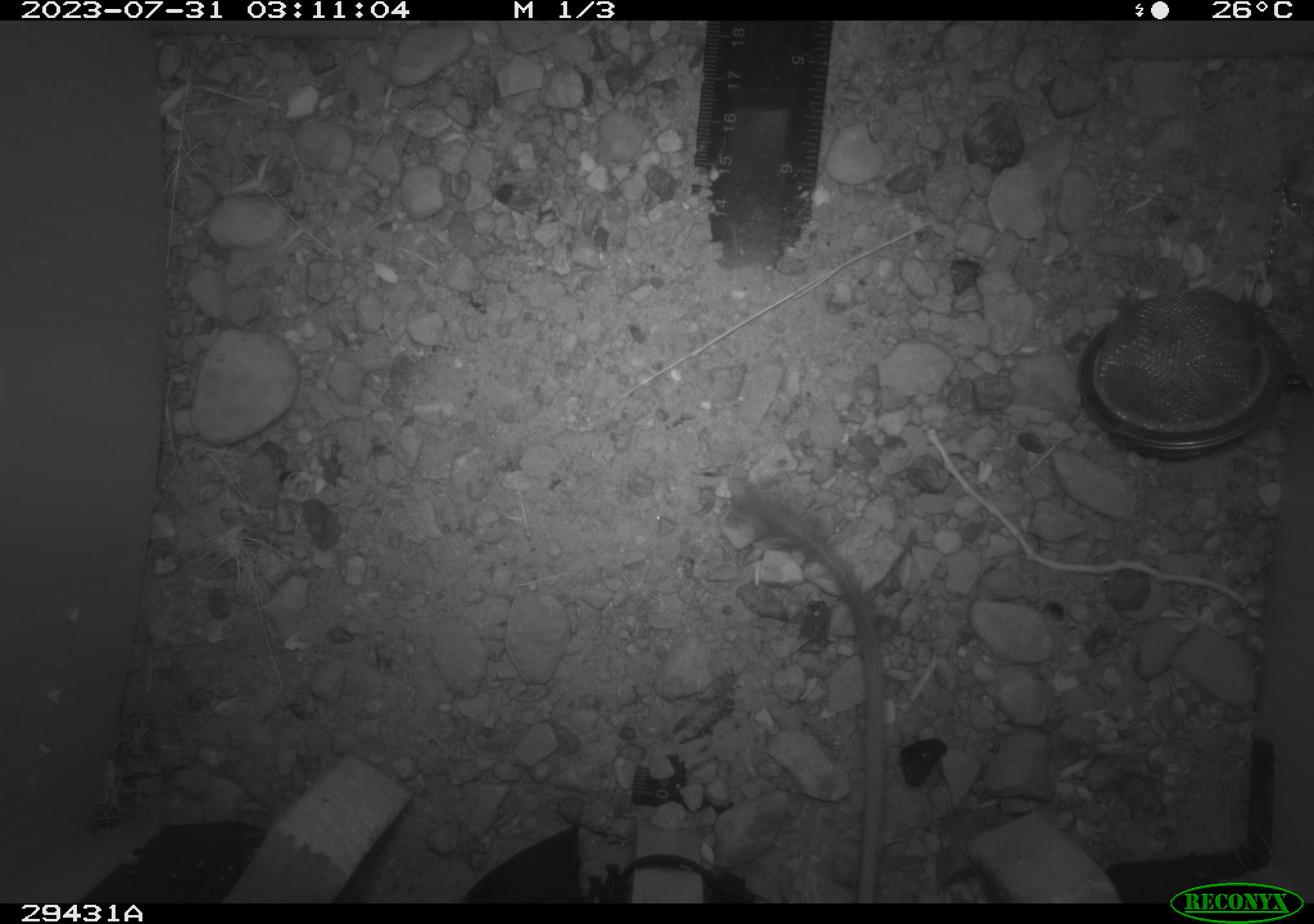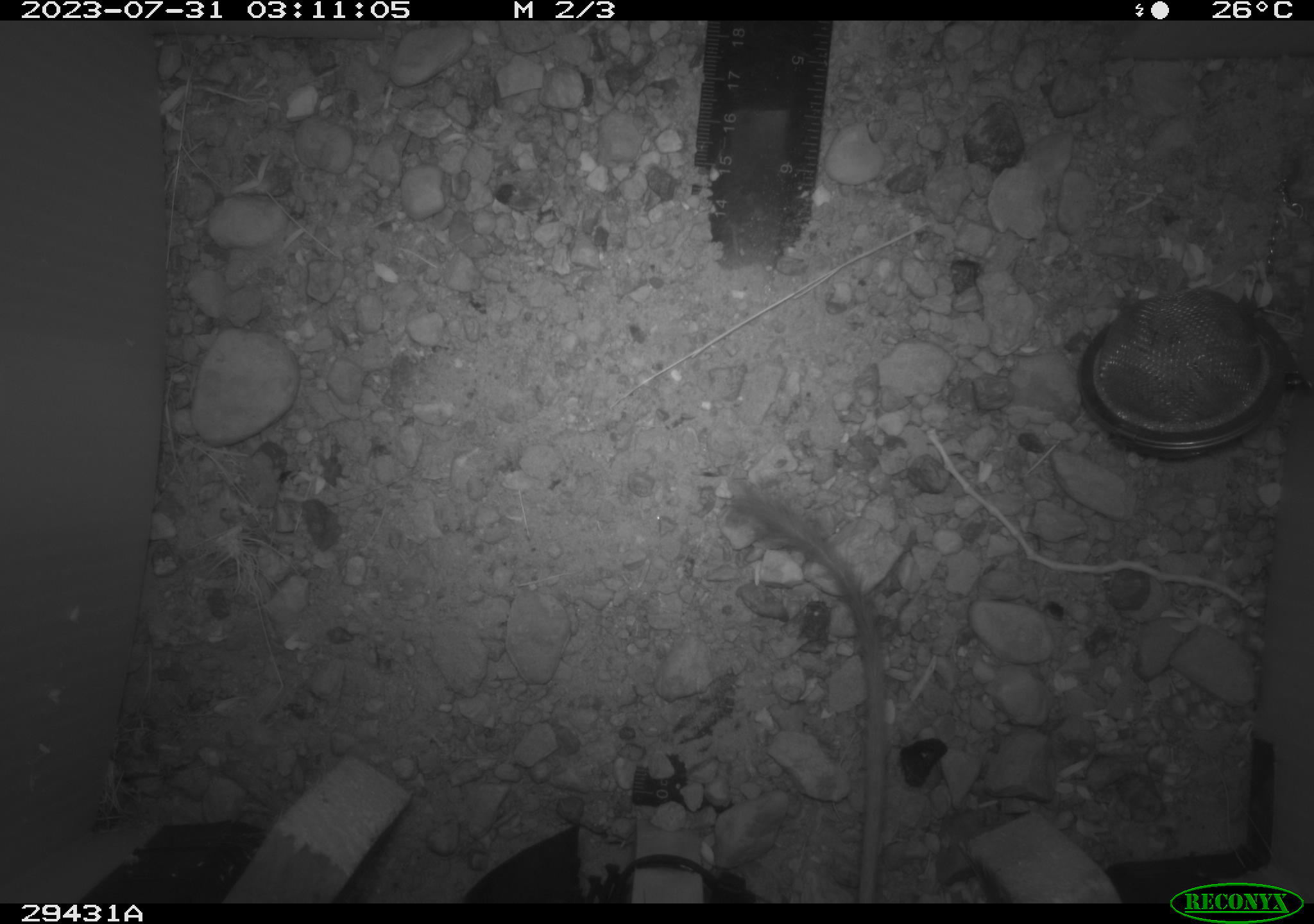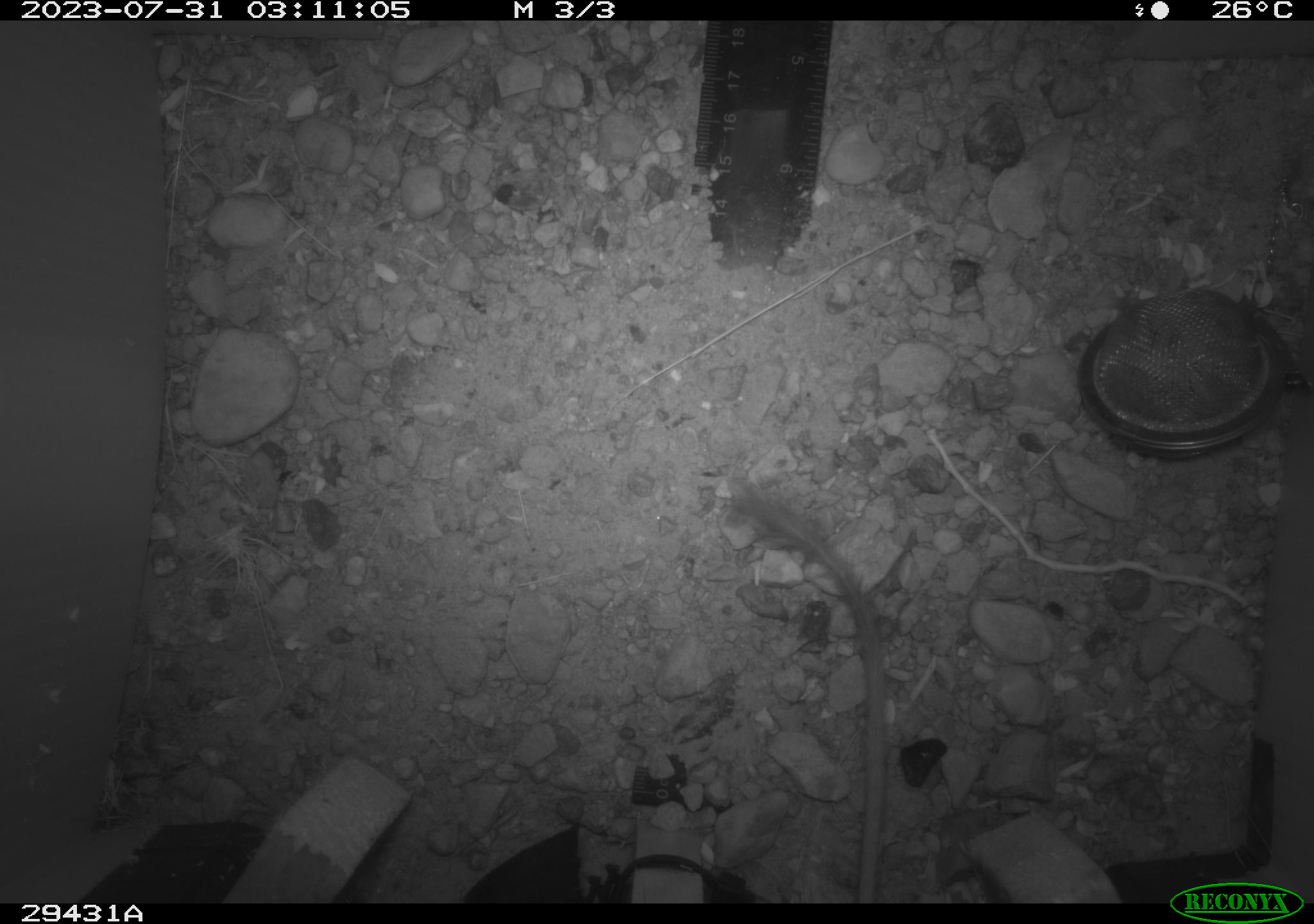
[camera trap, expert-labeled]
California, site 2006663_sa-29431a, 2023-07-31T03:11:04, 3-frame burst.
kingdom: Animalia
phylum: Chordata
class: Mammalia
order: Rodentia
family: Heteromyidae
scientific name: Heteromyidae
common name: kangaroo rats and pocket mice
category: heteromyidae family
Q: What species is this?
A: Heteromyidae family (kangaroo rats and pocket mice) (Heteromyidae).